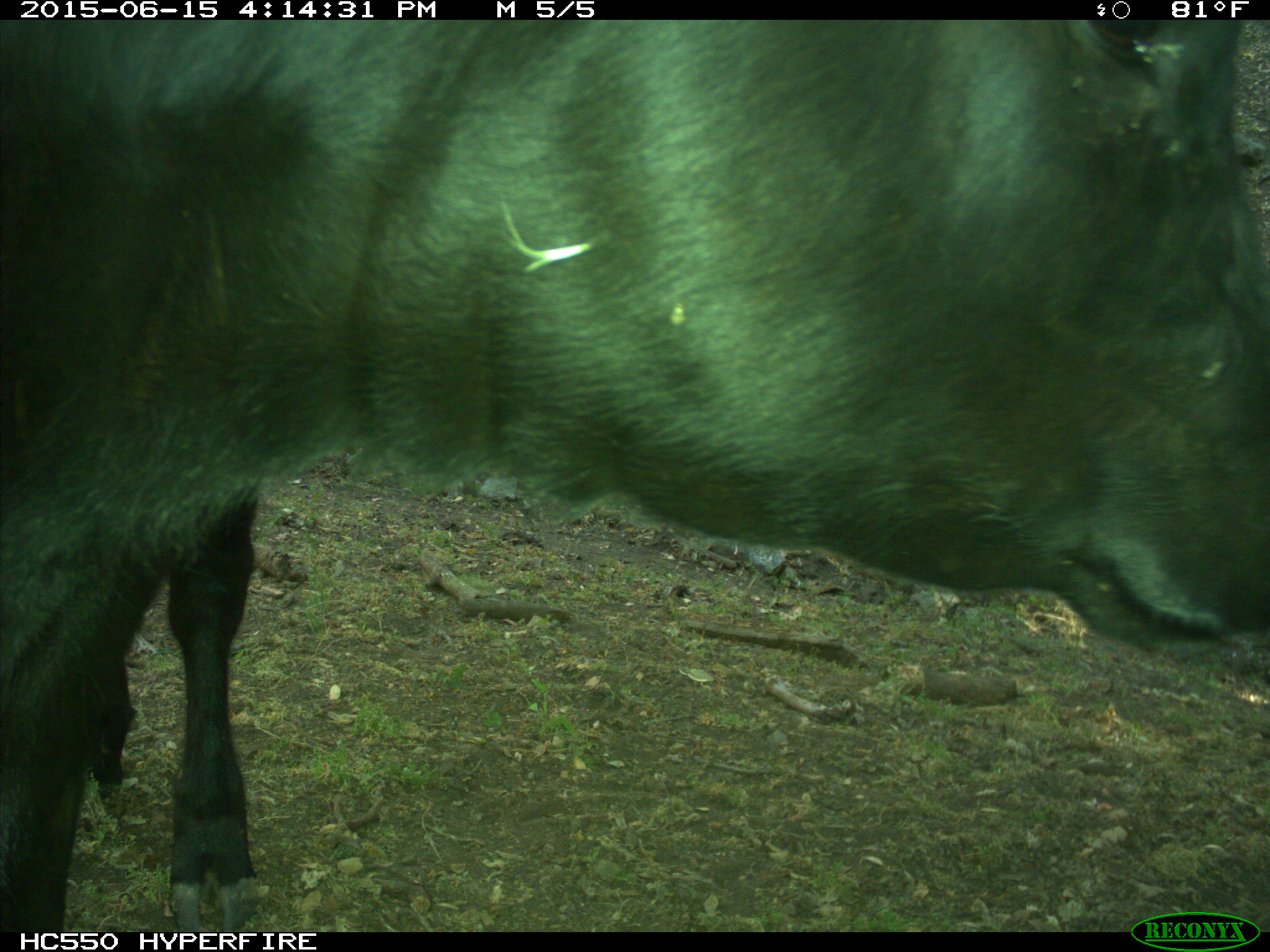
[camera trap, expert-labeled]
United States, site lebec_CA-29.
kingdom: Animalia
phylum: Chordata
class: Mammalia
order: Artiodactyla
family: Bovidae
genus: Bos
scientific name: Bos taurus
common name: domestic cow